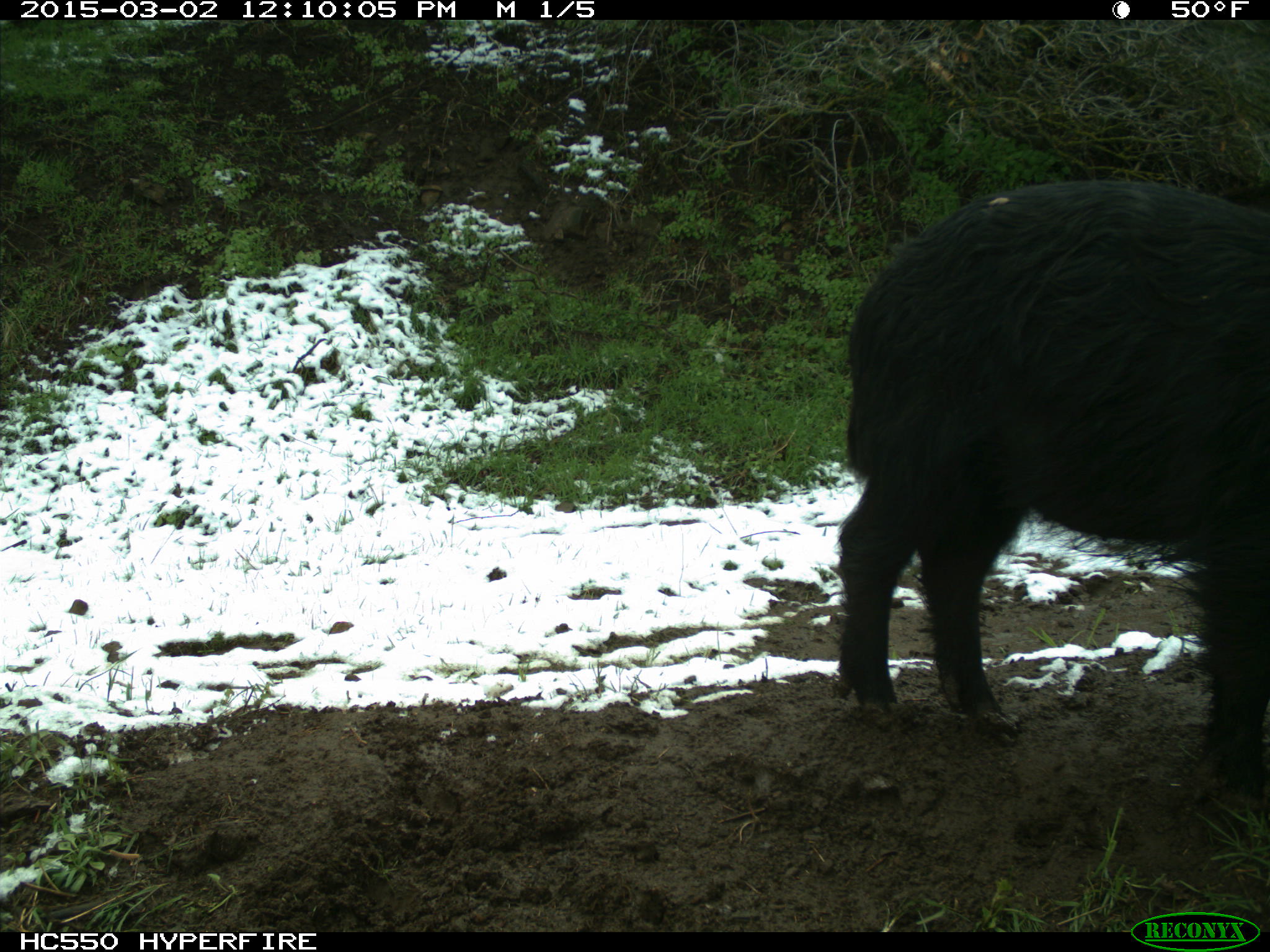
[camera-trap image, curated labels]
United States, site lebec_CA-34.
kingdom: Animalia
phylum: Chordata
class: Mammalia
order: Artiodactyla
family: Suidae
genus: Sus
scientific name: Sus scrofa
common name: wild boar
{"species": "Sus scrofa (wild boar)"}